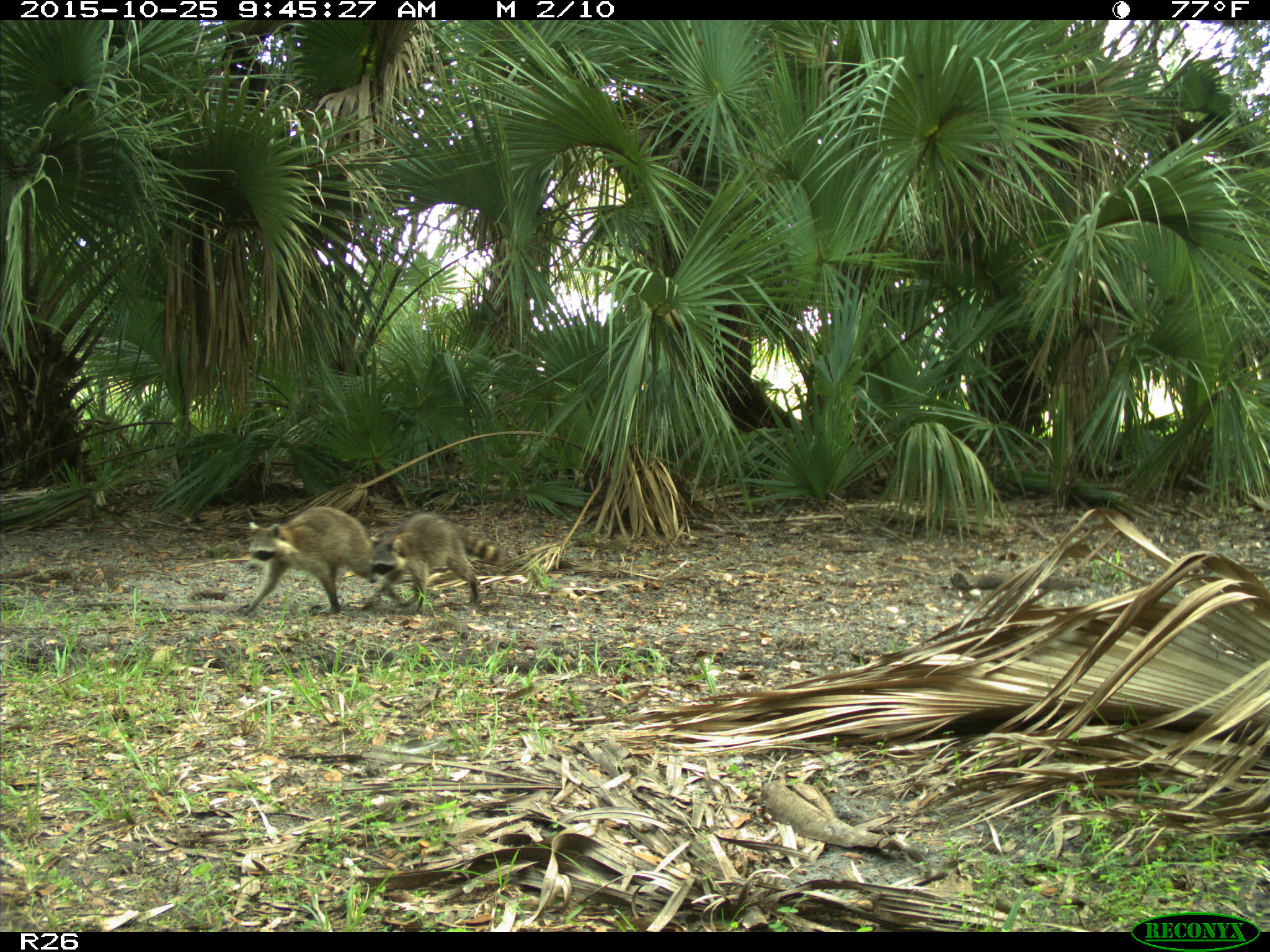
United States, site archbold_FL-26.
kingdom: Animalia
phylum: Chordata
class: Mammalia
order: Carnivora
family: Procyonidae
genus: Procyon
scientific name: Procyon lotor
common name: common raccoon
Procyon lotor (common raccoon).